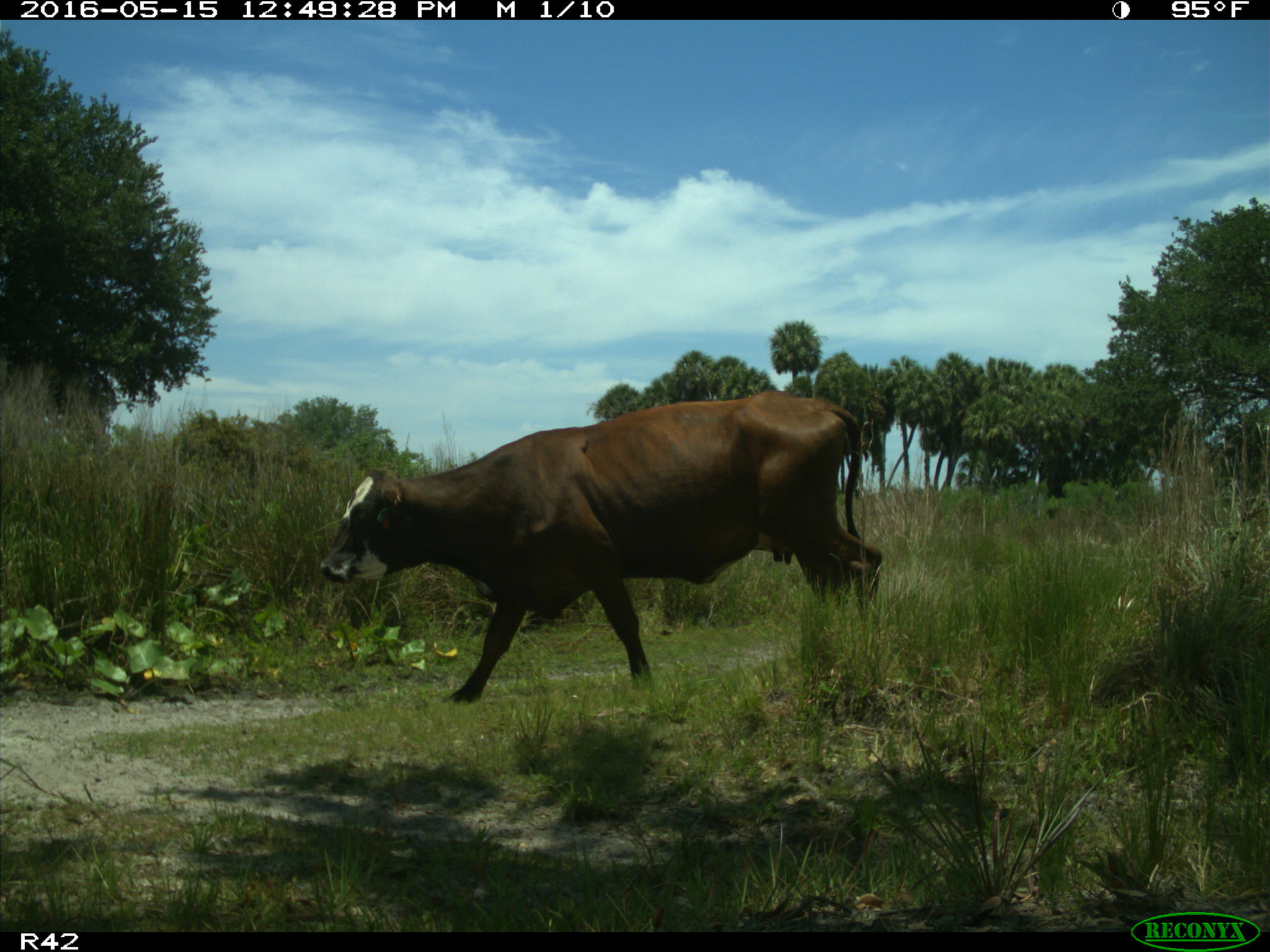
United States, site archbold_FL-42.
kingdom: Animalia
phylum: Chordata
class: Mammalia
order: Artiodactyla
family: Bovidae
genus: Bos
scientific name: Bos taurus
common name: domestic cow